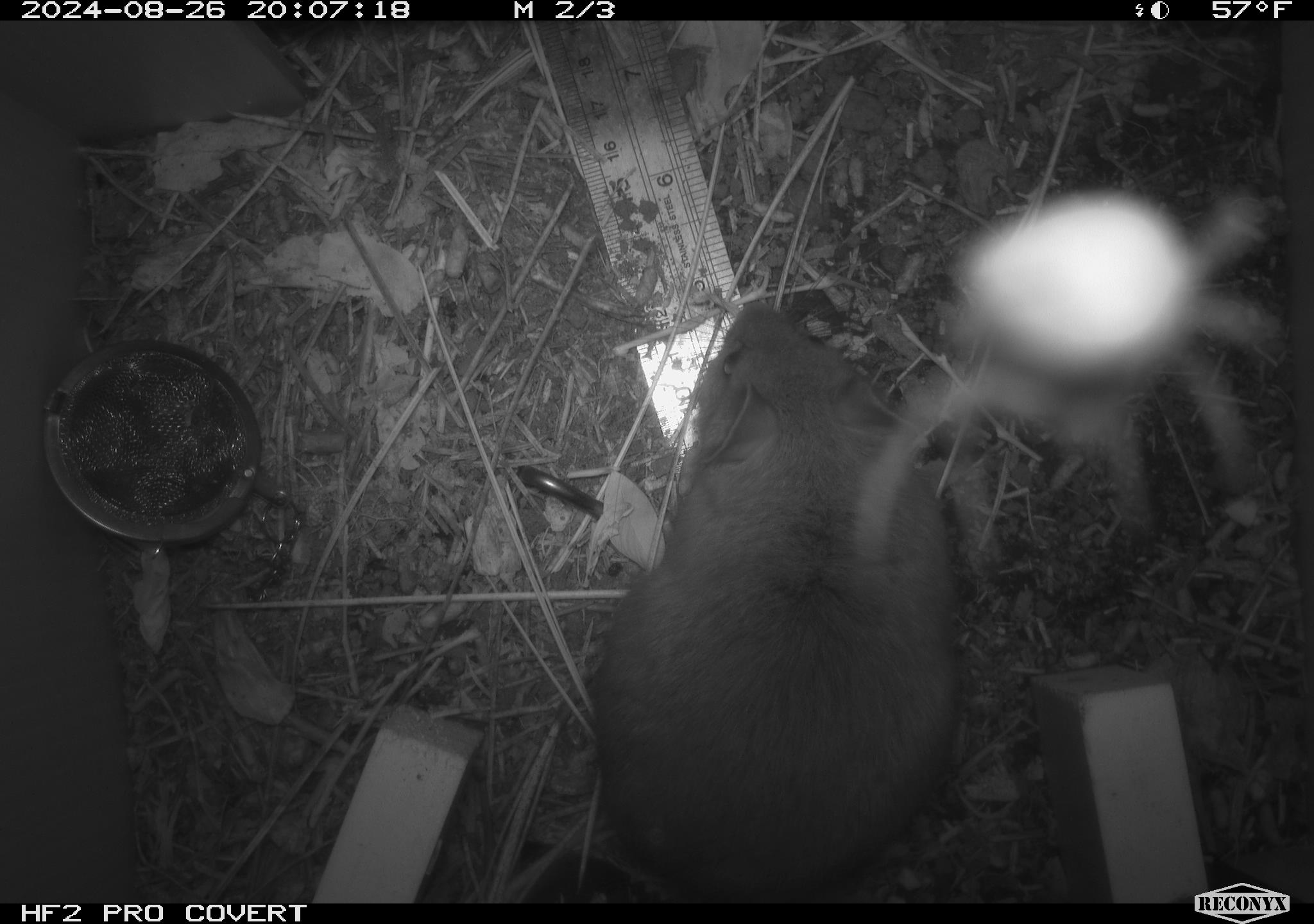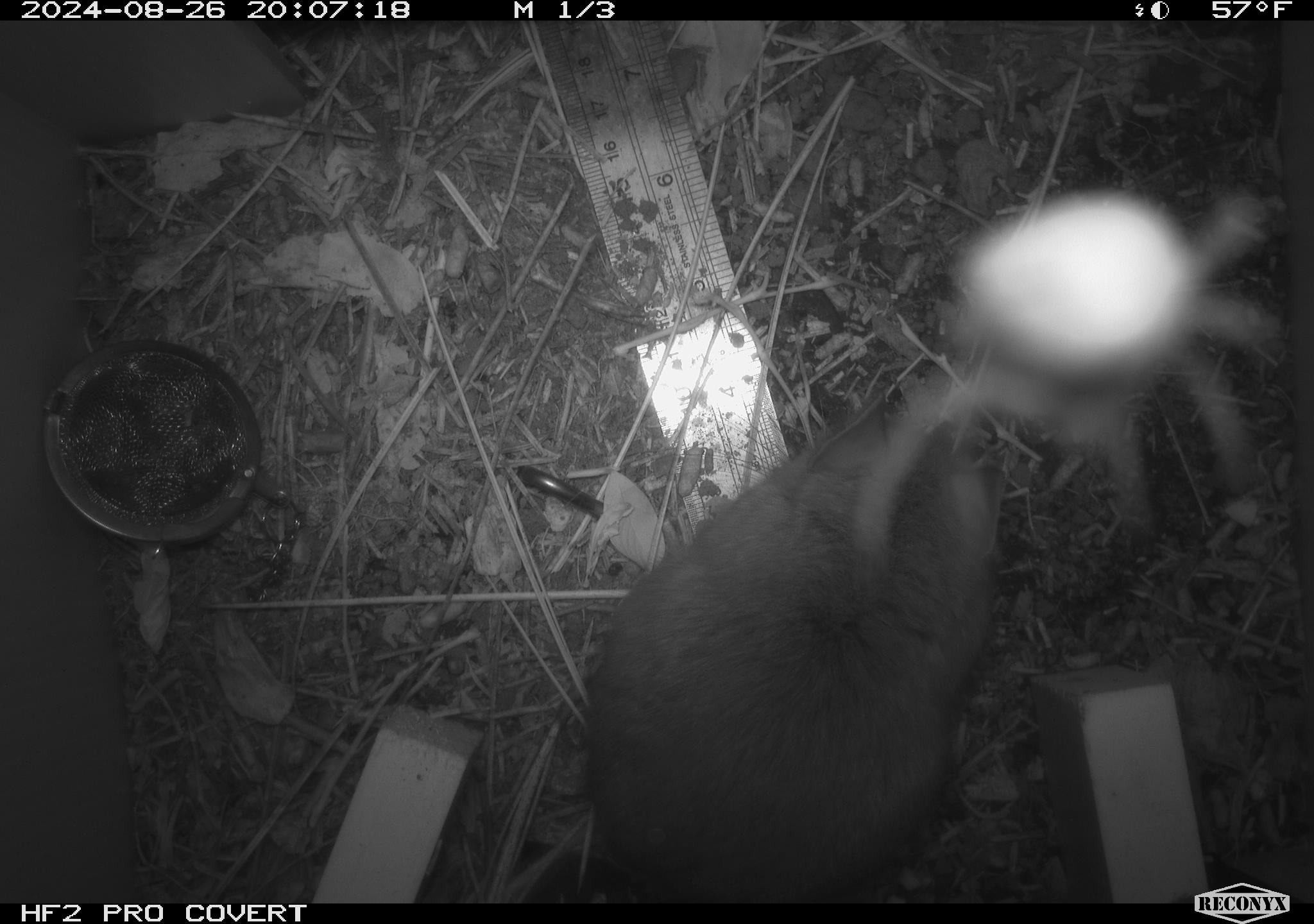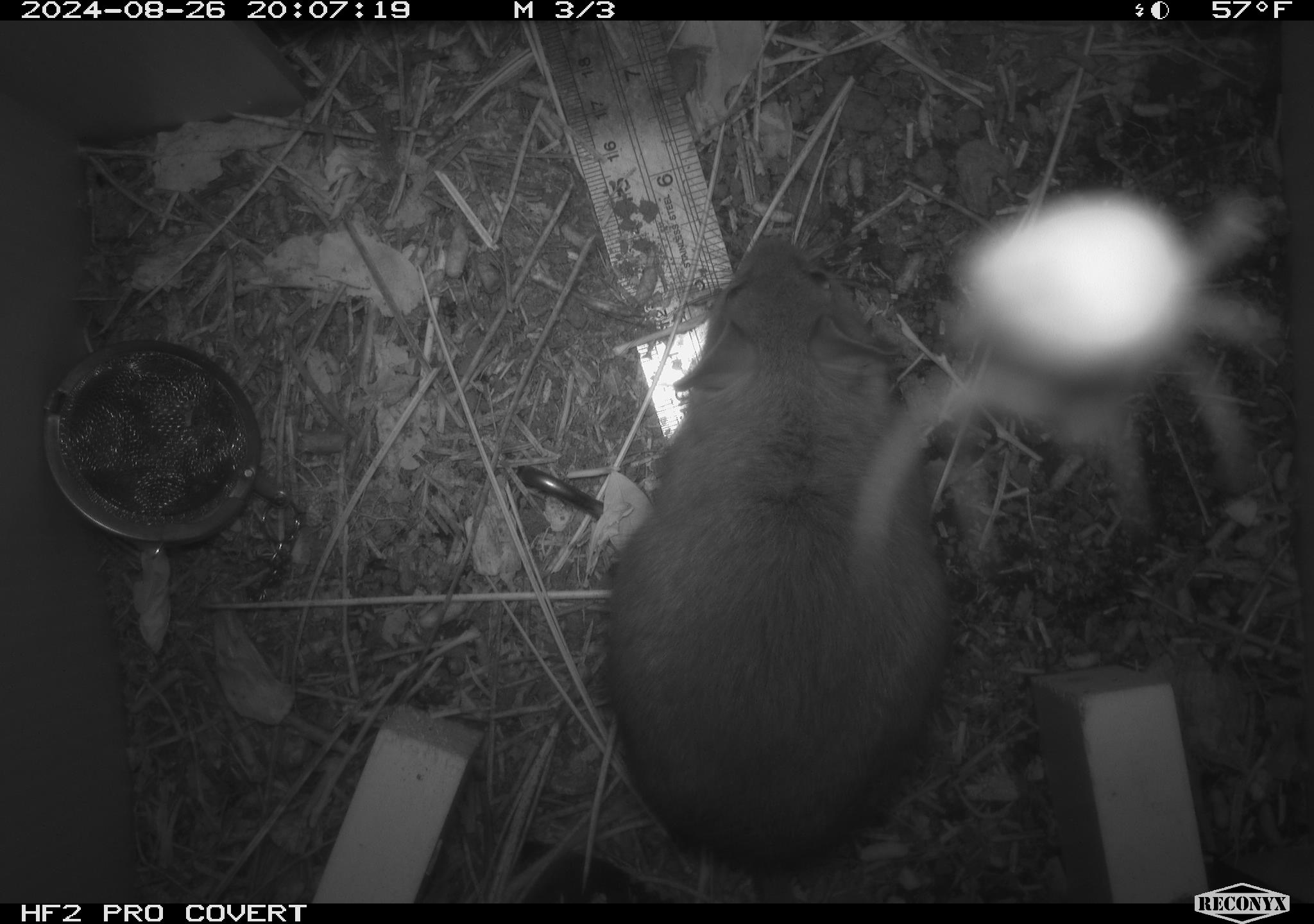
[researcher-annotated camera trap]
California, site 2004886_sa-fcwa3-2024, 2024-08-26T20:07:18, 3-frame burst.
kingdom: Animalia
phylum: Chordata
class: Mammalia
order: Rodentia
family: Cricetidae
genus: Neotoma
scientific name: Neotoma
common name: pack rat or woodrat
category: neotoma species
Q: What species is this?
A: Neotoma species (pack rat or woodrat) (Neotoma).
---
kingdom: Animalia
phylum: Arthropoda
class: Arachnida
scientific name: Arachnida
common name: arachnids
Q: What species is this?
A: Arachnids (Arachnida).